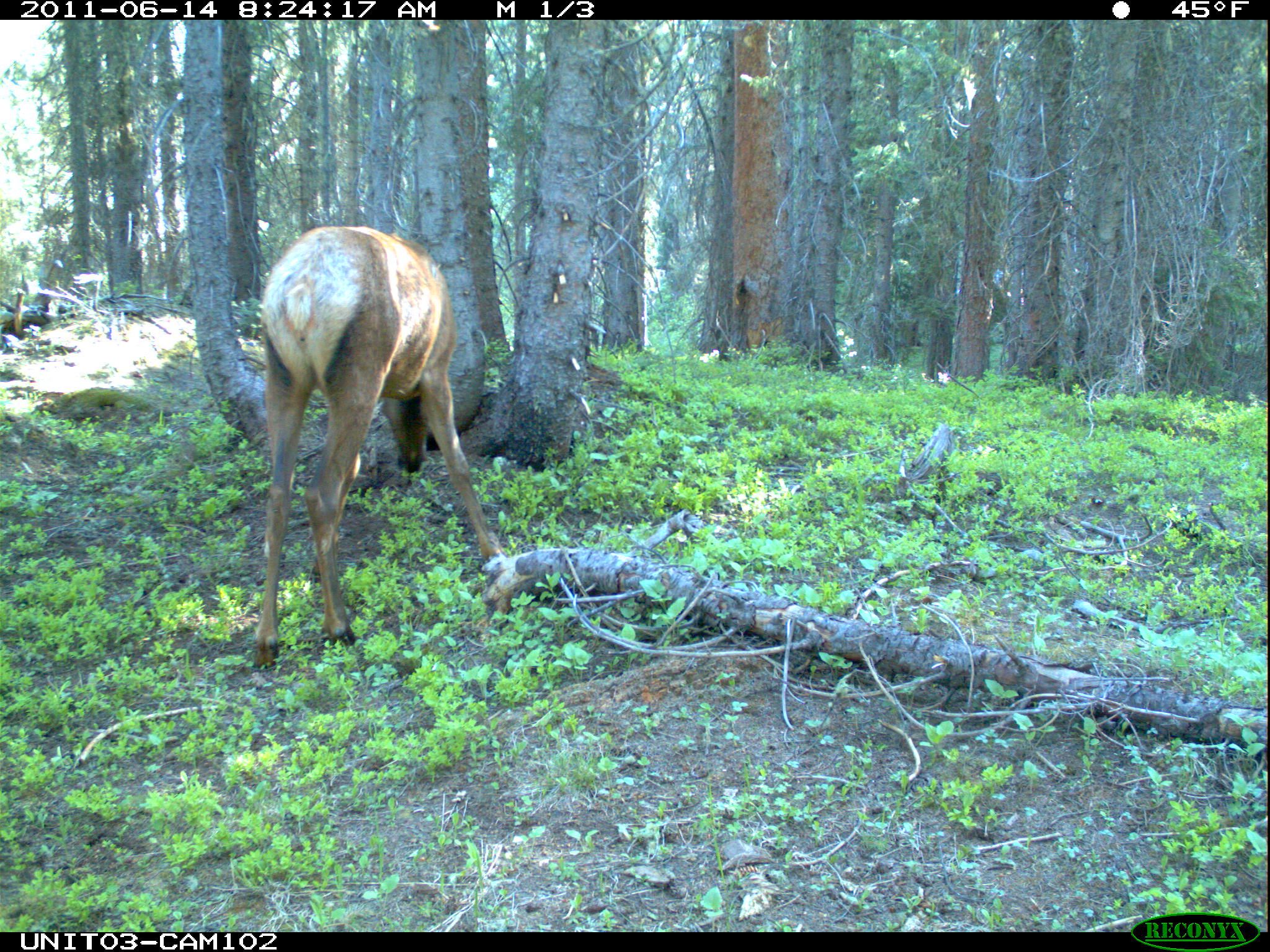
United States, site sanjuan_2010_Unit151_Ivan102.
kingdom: Animalia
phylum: Chordata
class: Mammalia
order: Artiodactyla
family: Cervidae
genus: Cervus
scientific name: Cervus elaphus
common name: red deer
Cervus elaphus (red deer).